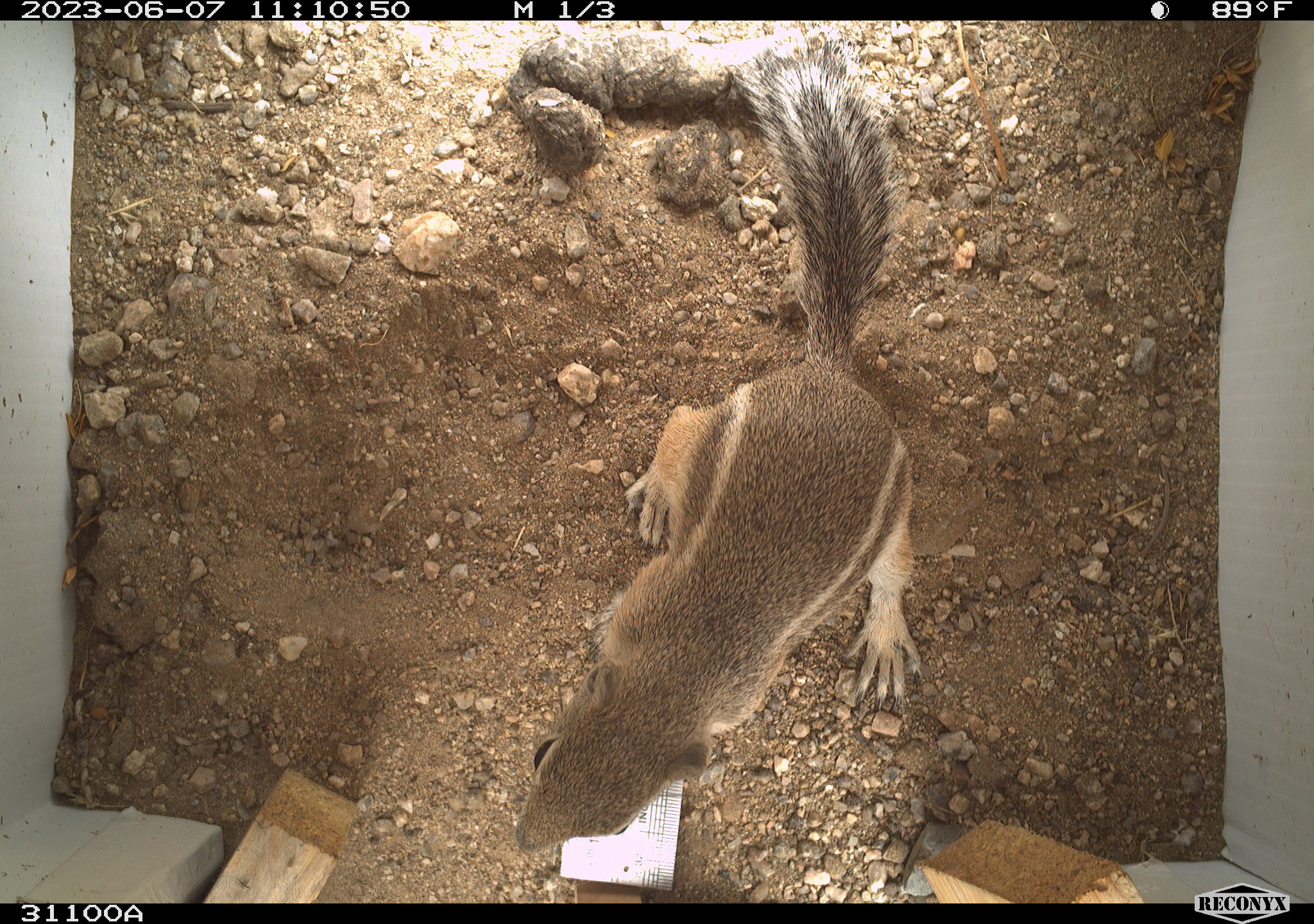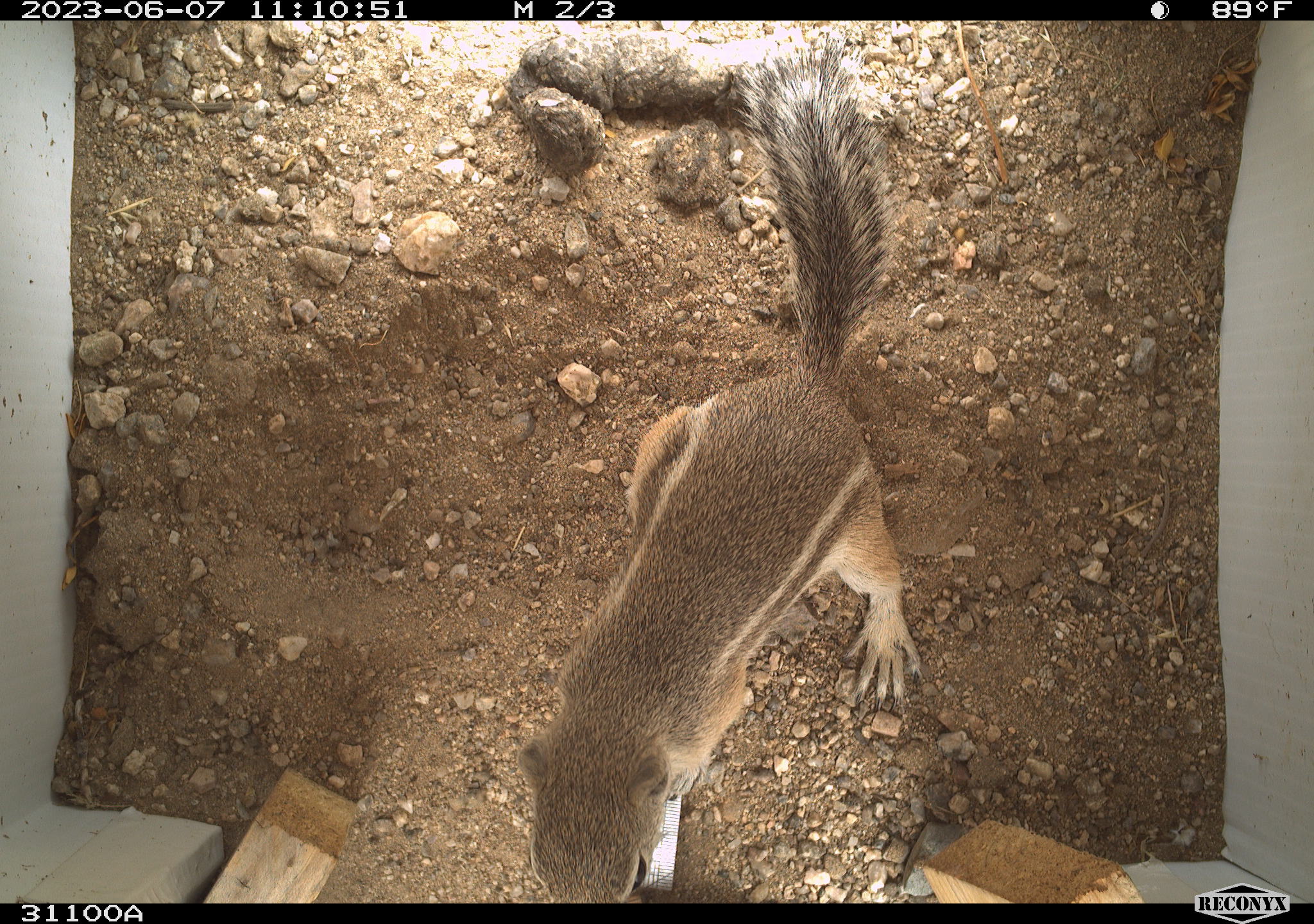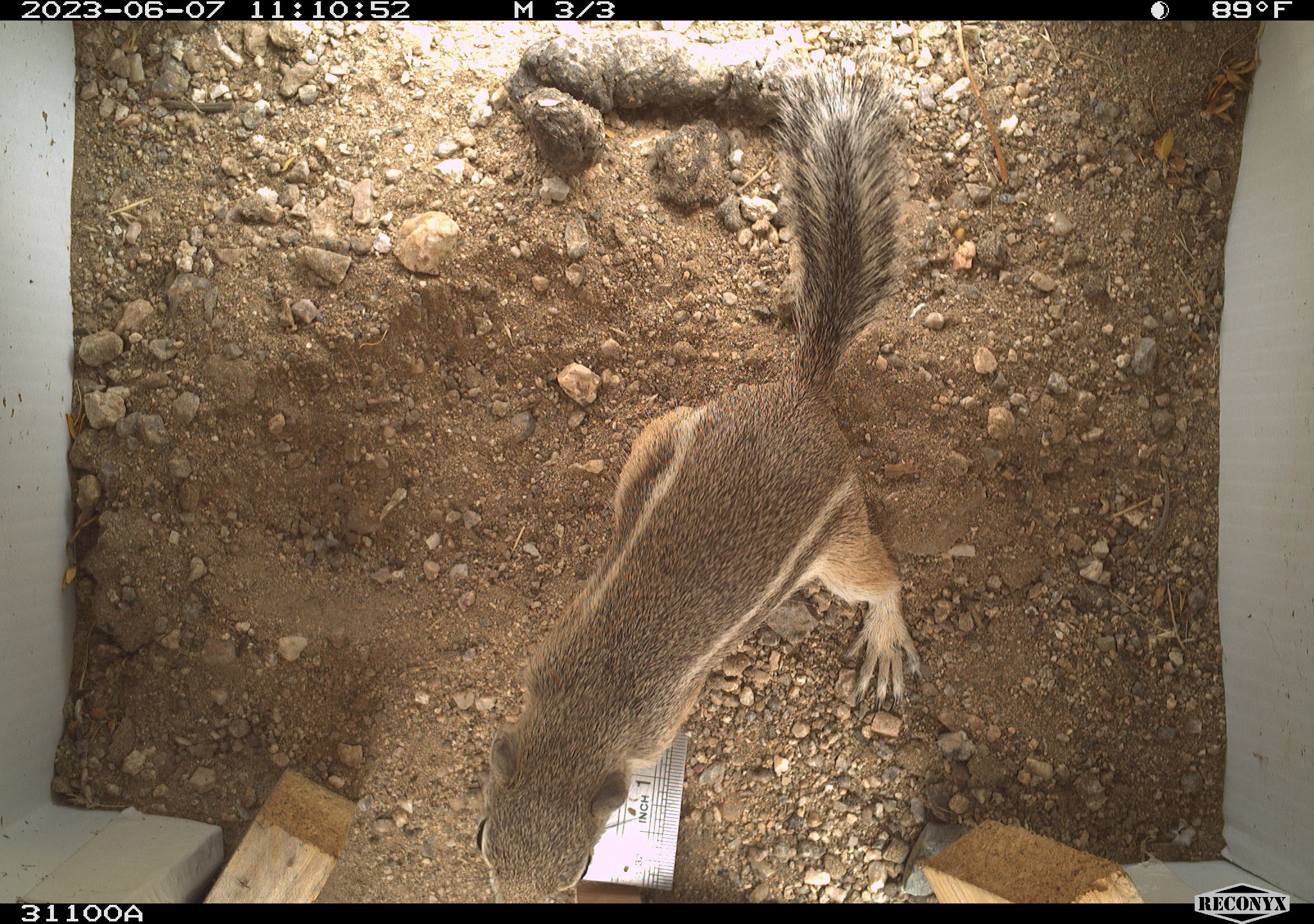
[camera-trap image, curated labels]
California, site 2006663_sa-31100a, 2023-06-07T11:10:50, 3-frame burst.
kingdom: Animalia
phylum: Chordata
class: Mammalia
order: Rodentia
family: Sciuridae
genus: Ammospermophilus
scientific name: Ammospermophilus leucurus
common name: white-tailed antelope squirrel